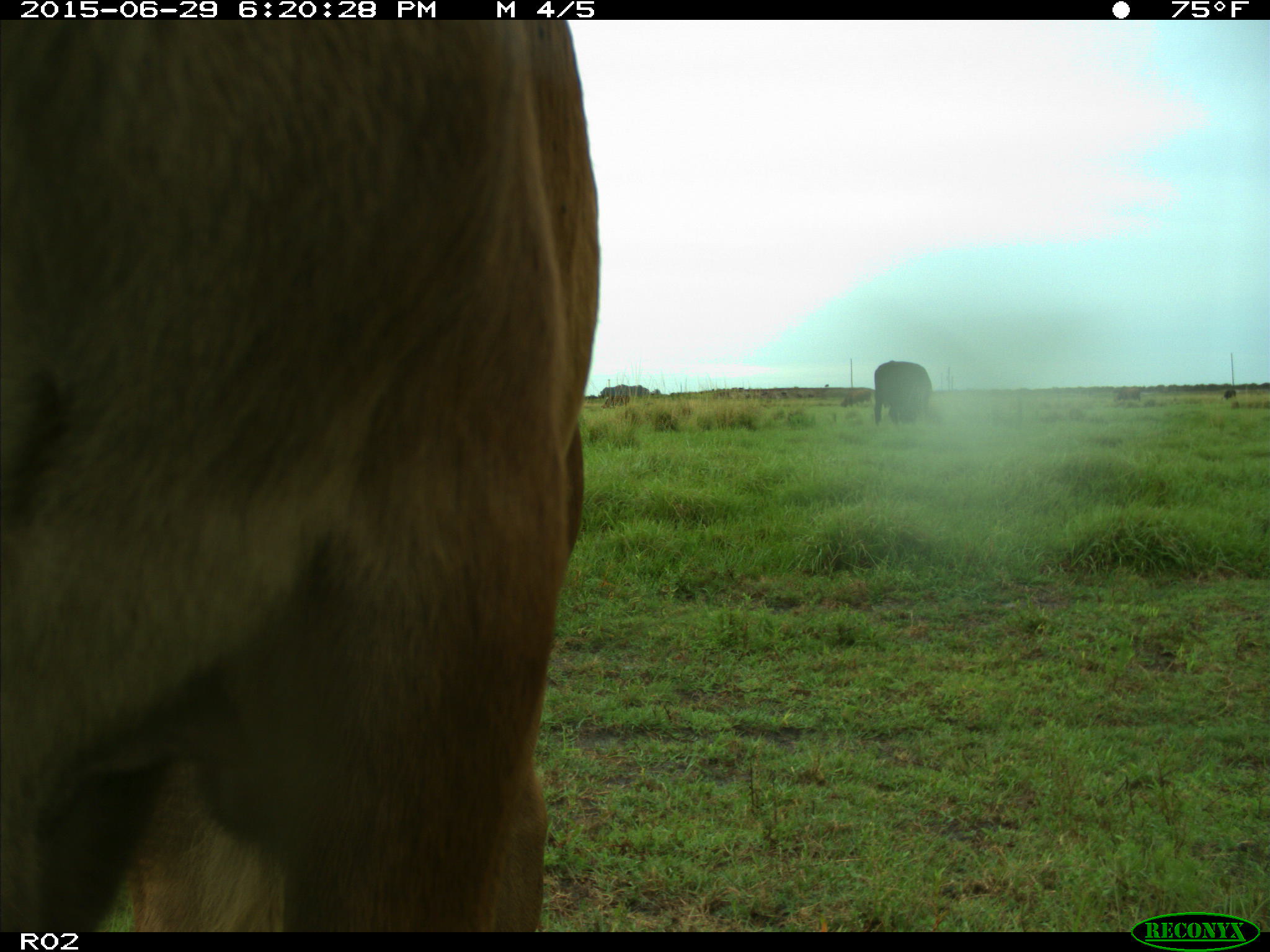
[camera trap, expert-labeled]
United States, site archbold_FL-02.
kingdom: Animalia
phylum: Chordata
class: Mammalia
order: Artiodactyla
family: Bovidae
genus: Bos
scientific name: Bos taurus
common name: domestic cow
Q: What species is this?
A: Bos taurus (domestic cow).